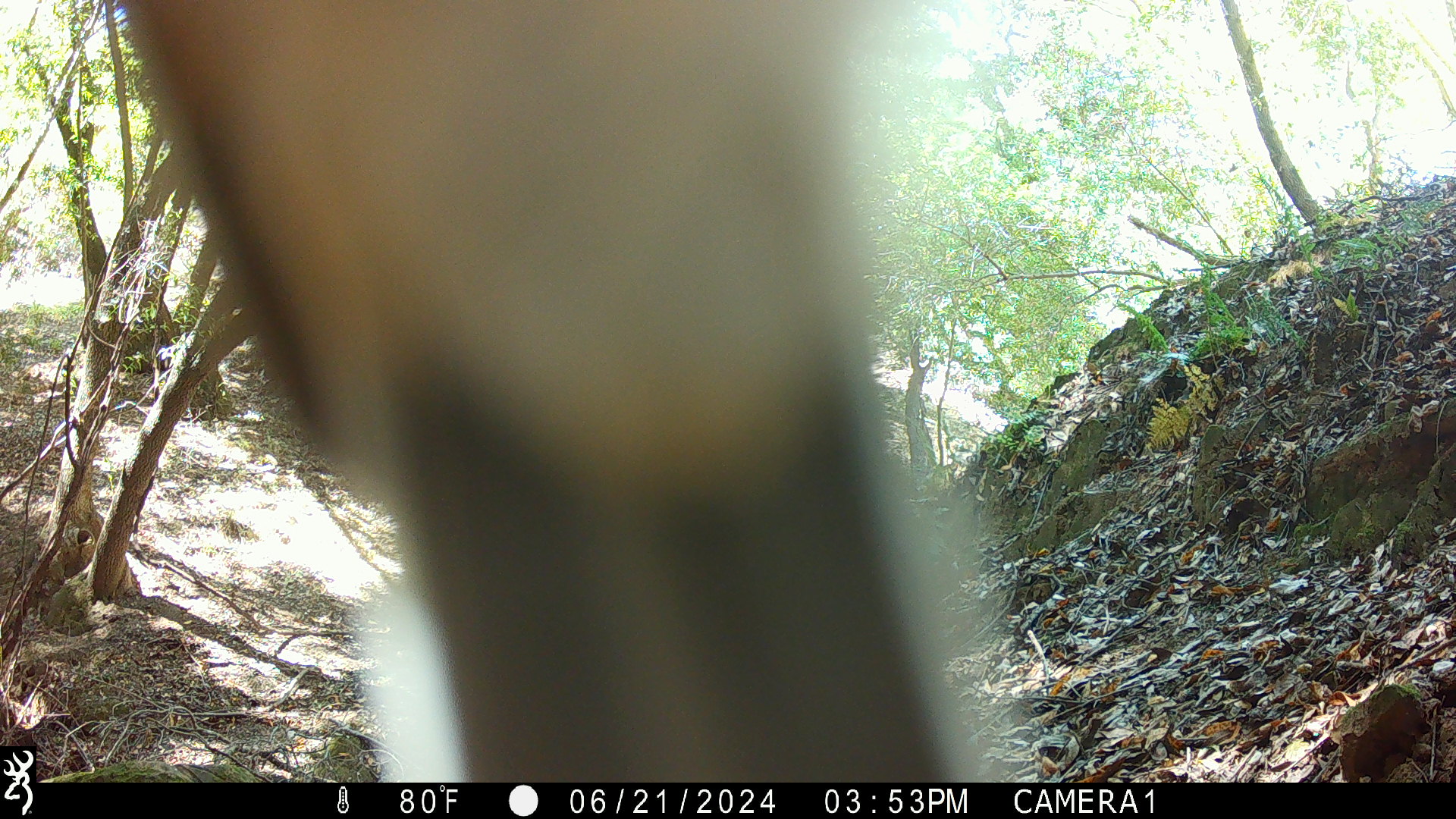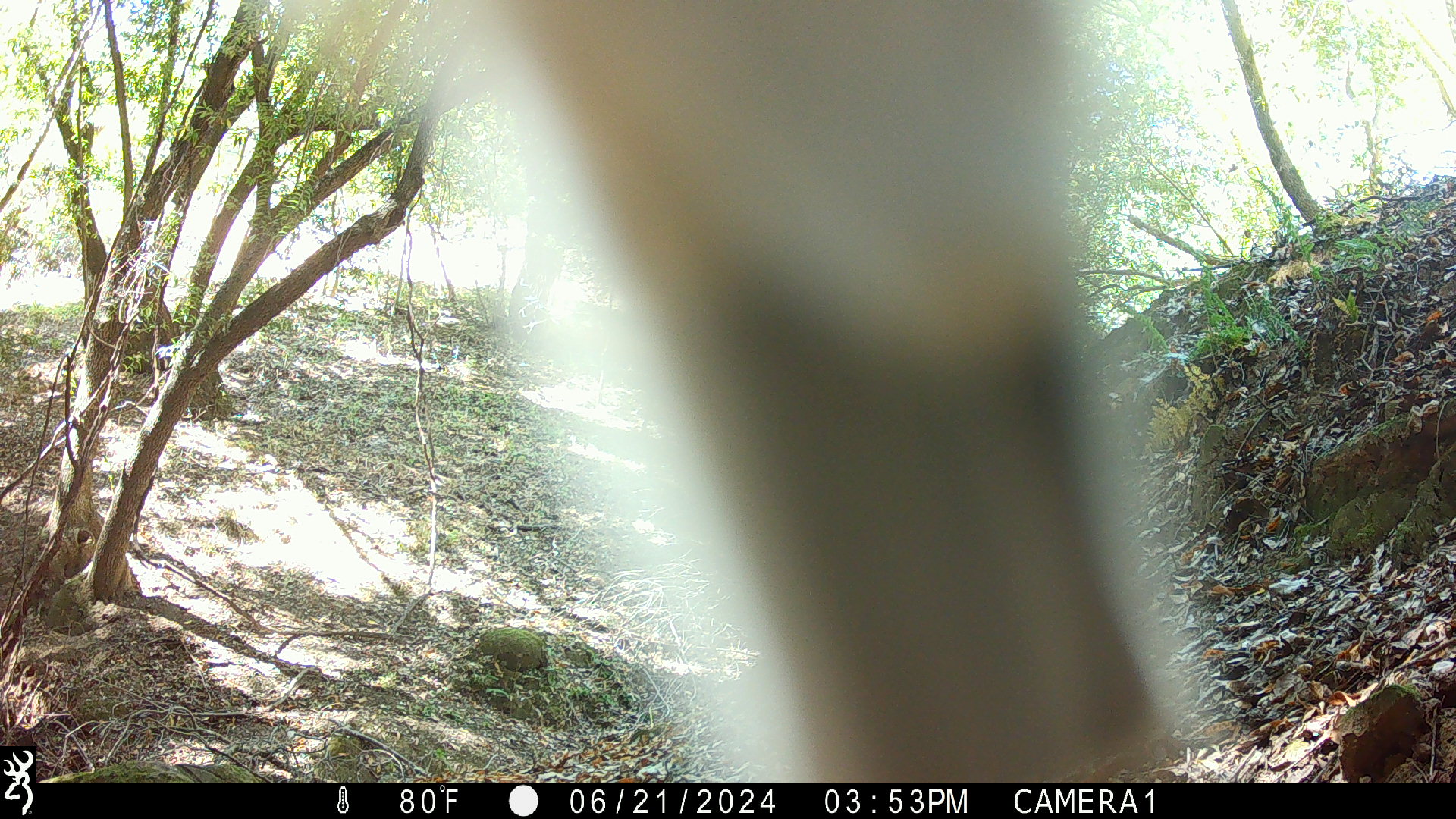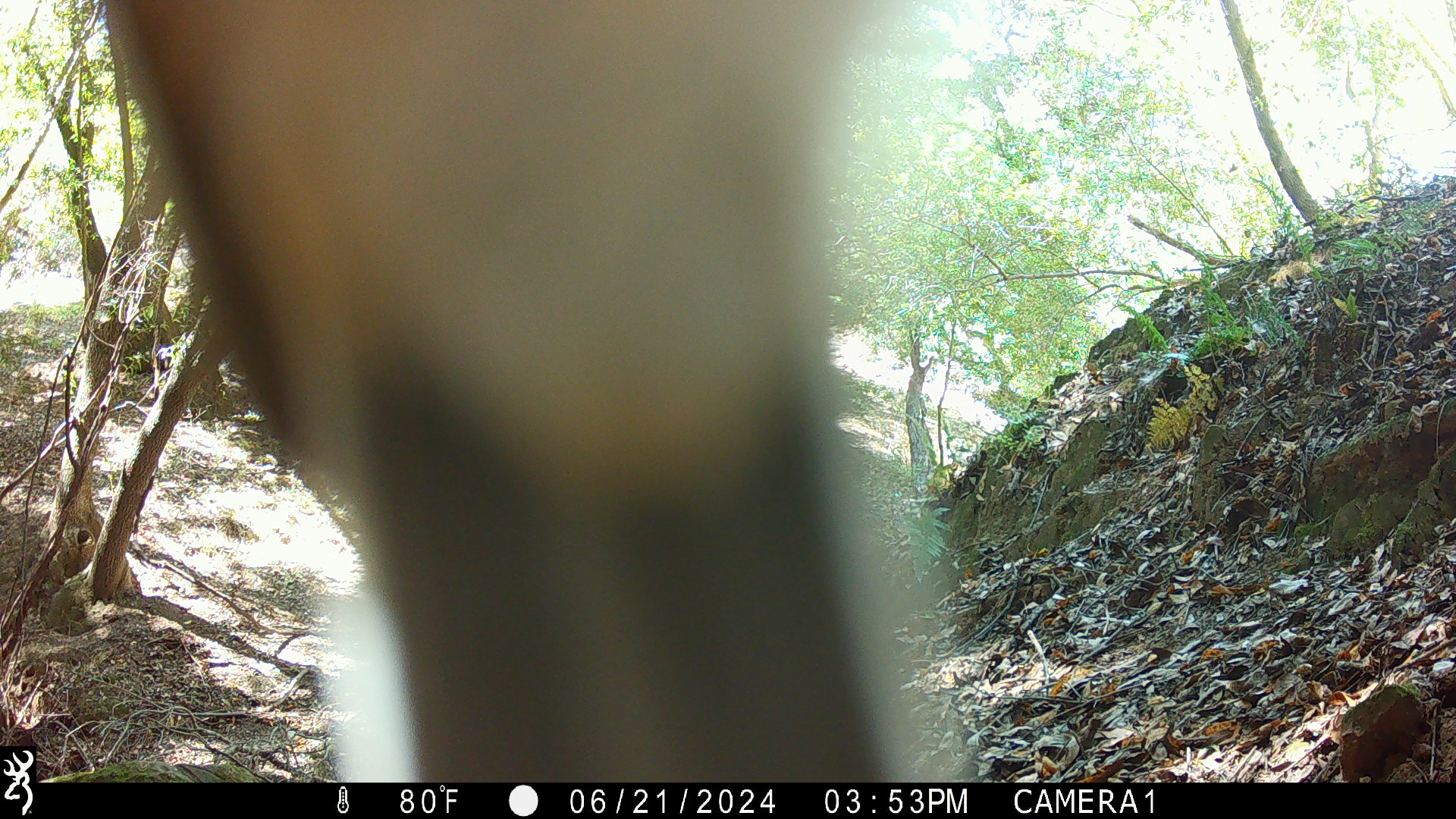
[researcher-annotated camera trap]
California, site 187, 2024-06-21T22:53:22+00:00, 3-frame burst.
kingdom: Animalia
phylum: Chordata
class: Aves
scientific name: Aves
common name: bird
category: unknown bird